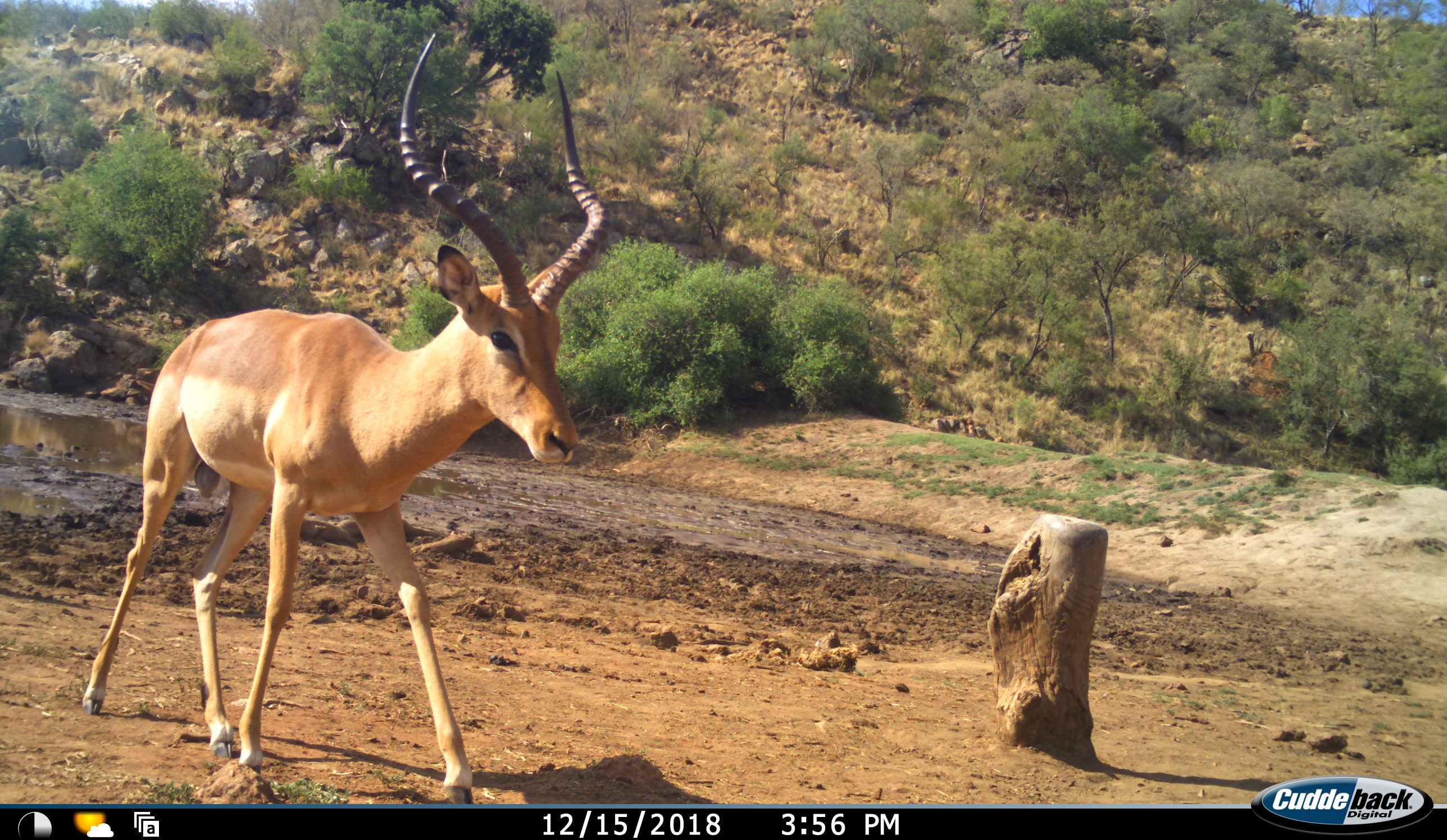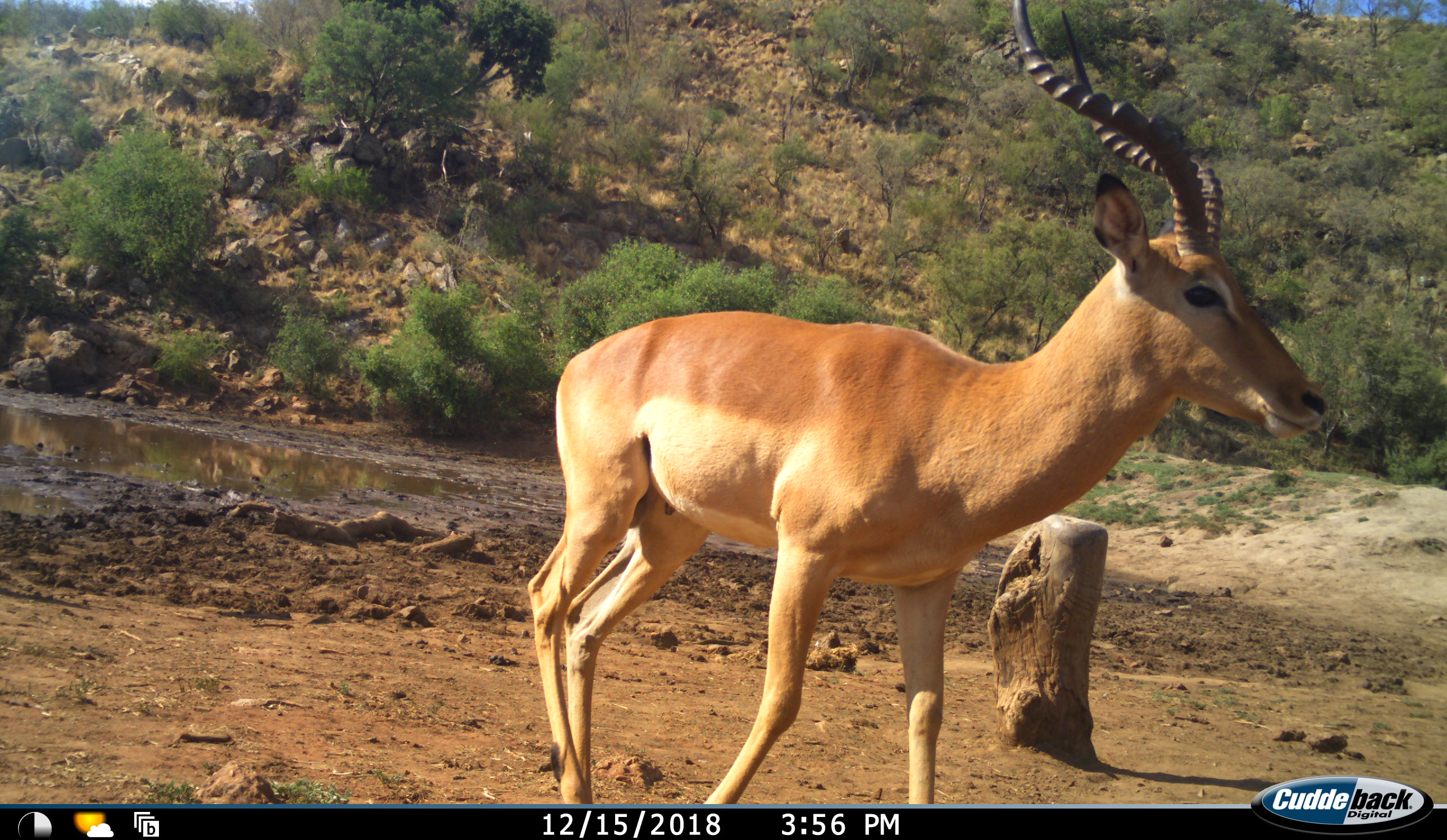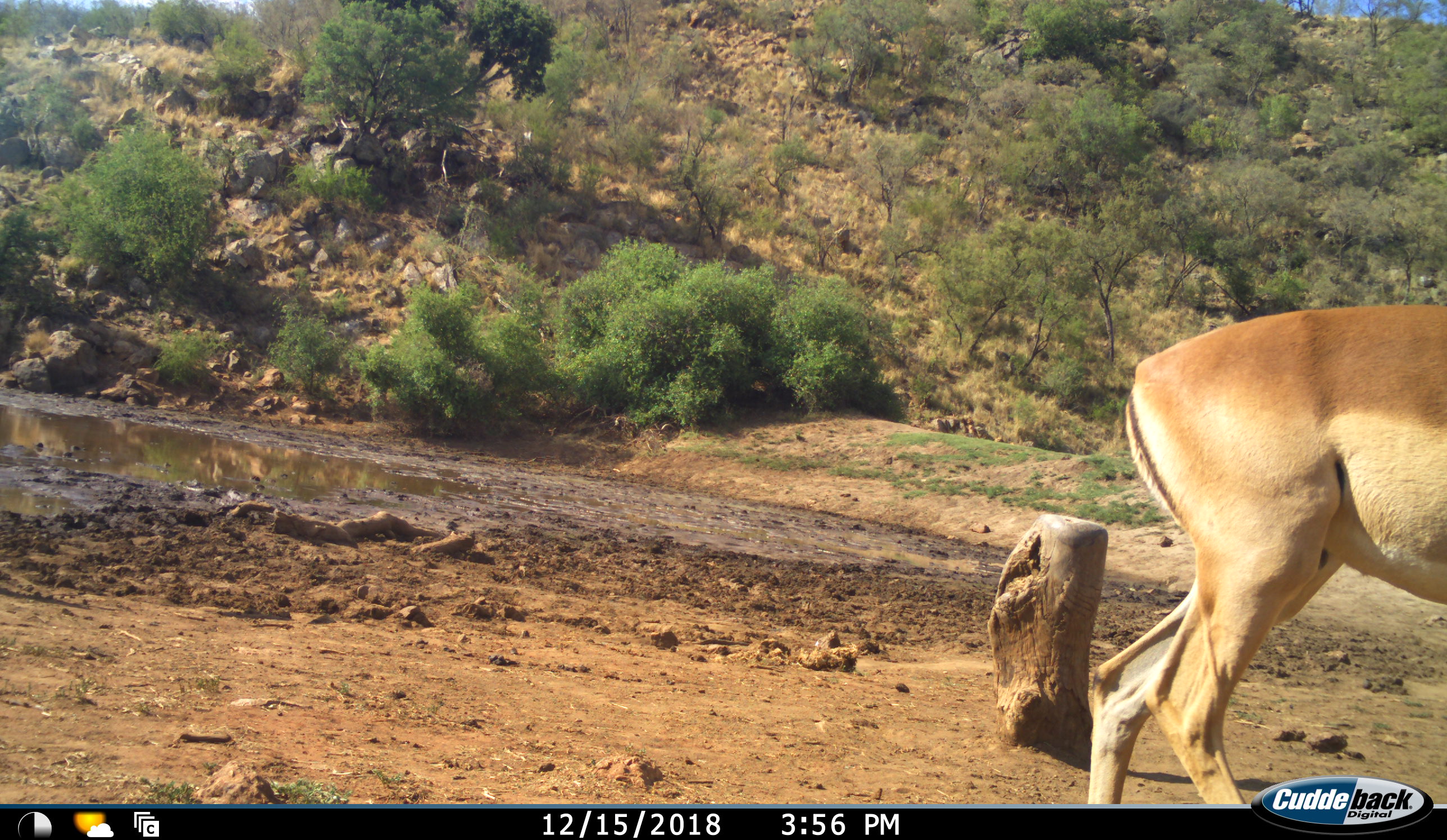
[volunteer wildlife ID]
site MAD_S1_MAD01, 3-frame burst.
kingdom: Animalia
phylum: Chordata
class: Mammalia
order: Artiodactyla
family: Bovidae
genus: Aepyceros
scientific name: Aepyceros melampus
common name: impala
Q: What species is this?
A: Impala (Aepyceros melampus).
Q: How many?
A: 1.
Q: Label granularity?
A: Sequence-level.